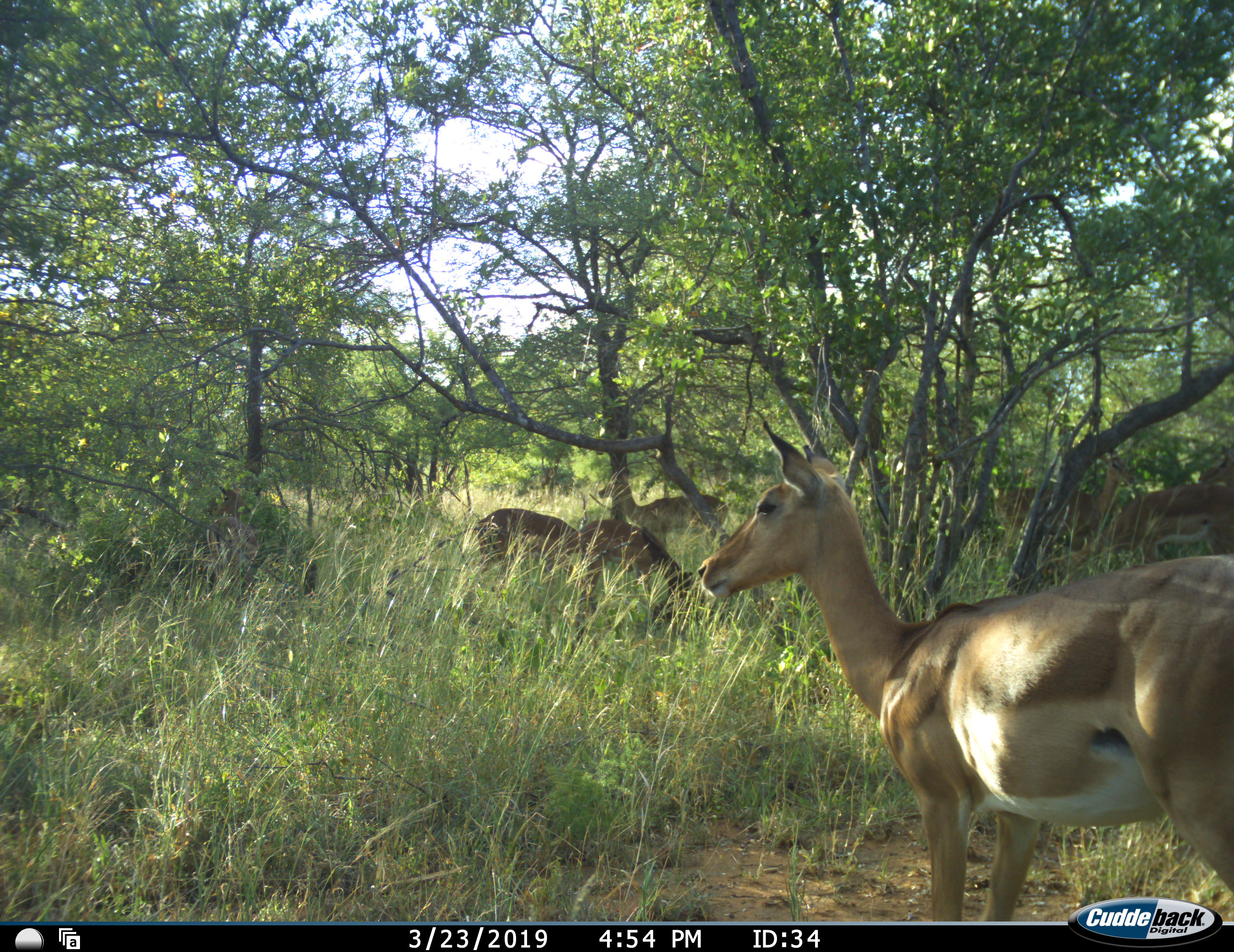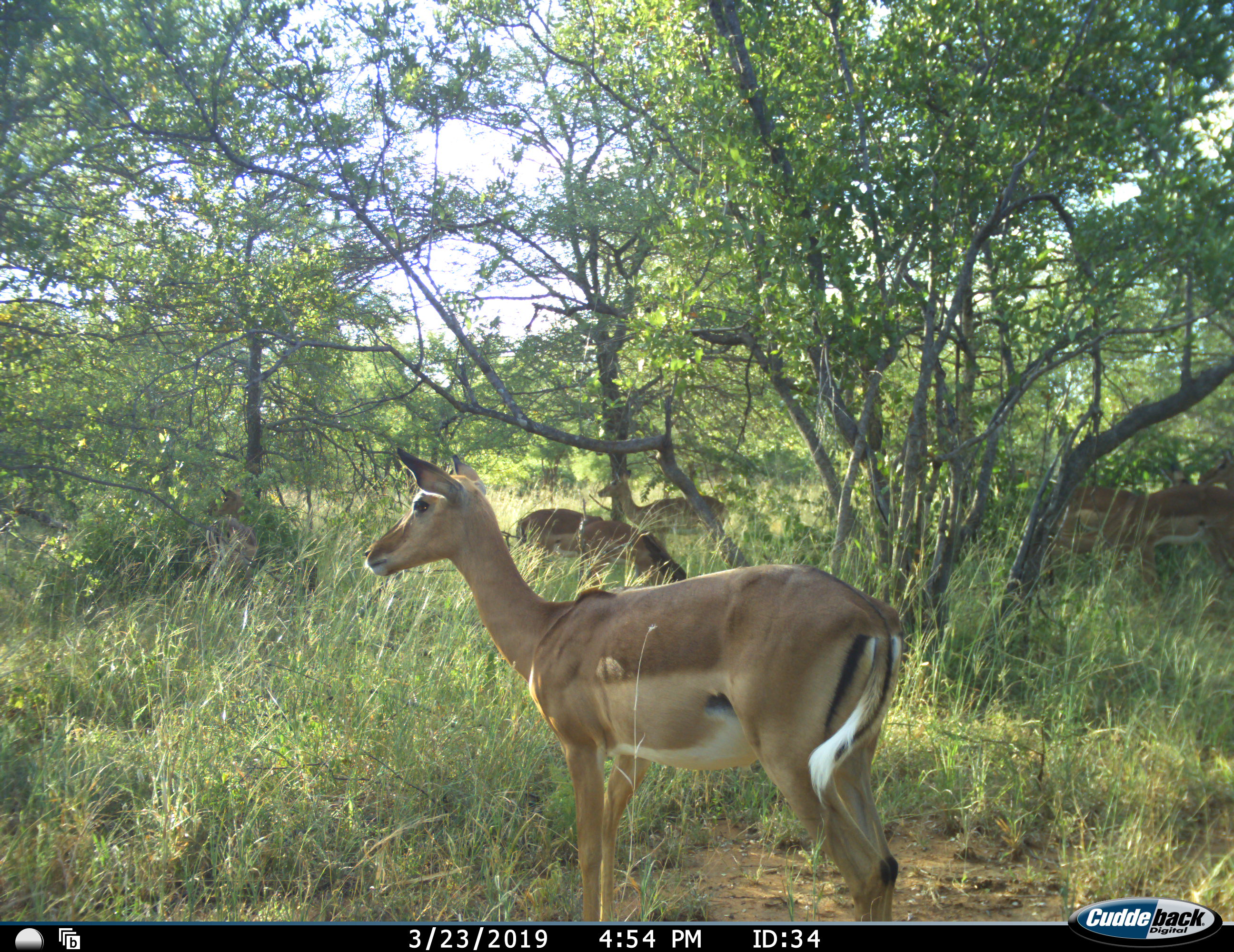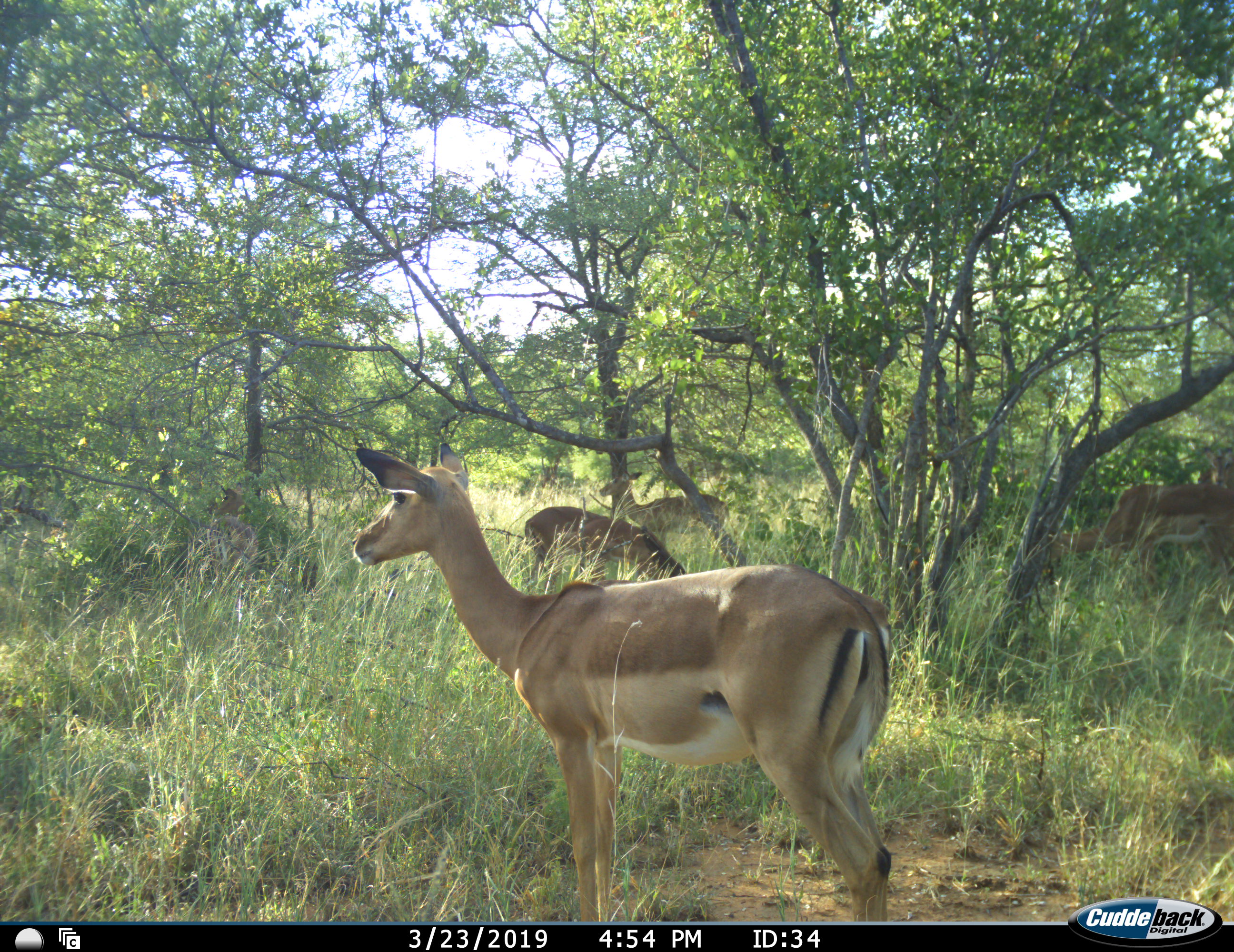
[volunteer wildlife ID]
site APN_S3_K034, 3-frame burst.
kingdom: Animalia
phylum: Chordata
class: Mammalia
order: Artiodactyla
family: Bovidae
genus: Aepyceros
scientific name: Aepyceros melampus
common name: impala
Impala (Aepyceros melampus), count 6. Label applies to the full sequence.